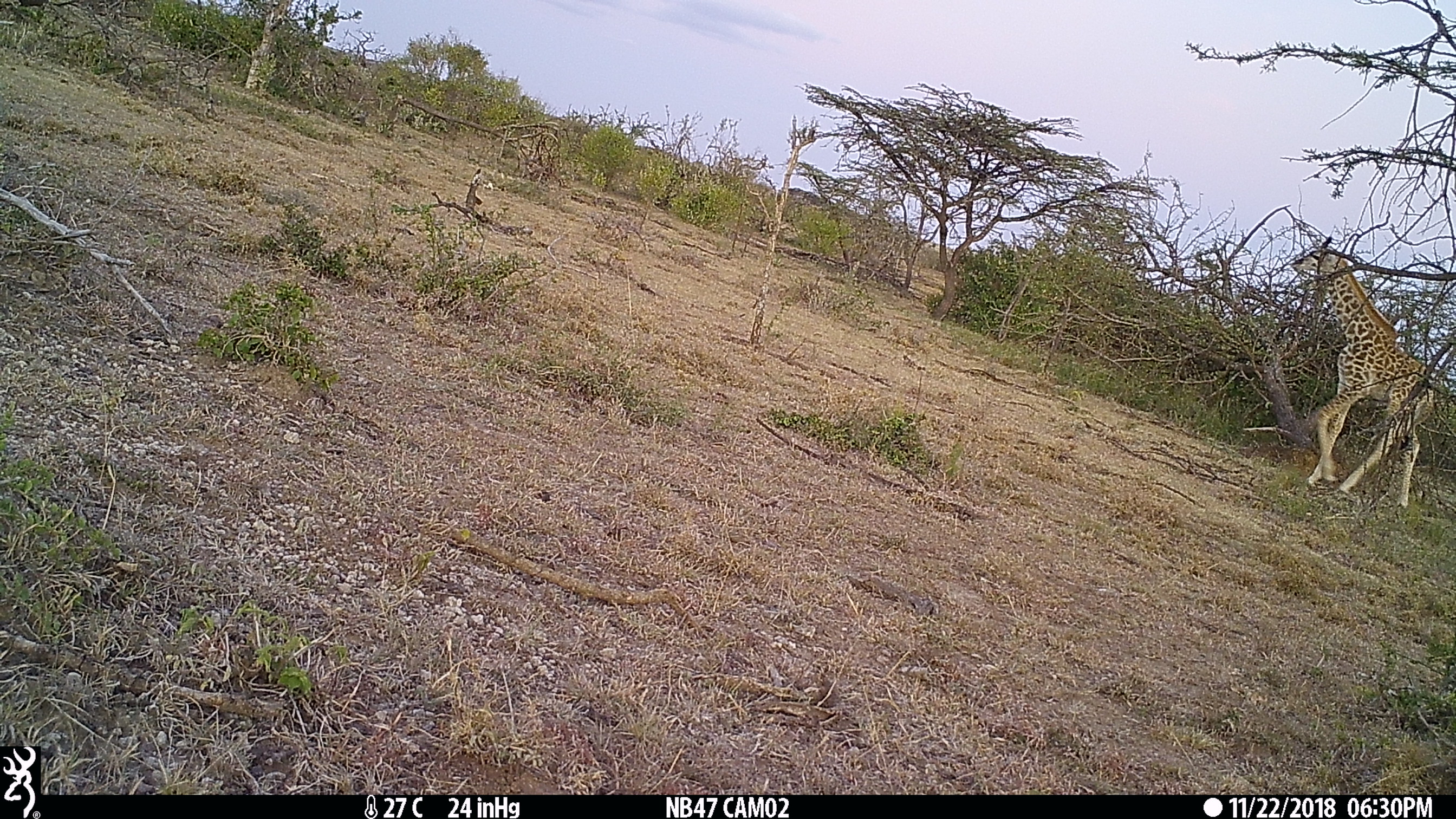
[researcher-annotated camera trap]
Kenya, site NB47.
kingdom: Animalia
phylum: Chordata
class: Mammalia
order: Artiodactyla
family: Giraffidae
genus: Giraffa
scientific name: Giraffa camelopardalis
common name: northern giraffe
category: giraffe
Giraffe (northern giraffe) (Giraffa camelopardalis).